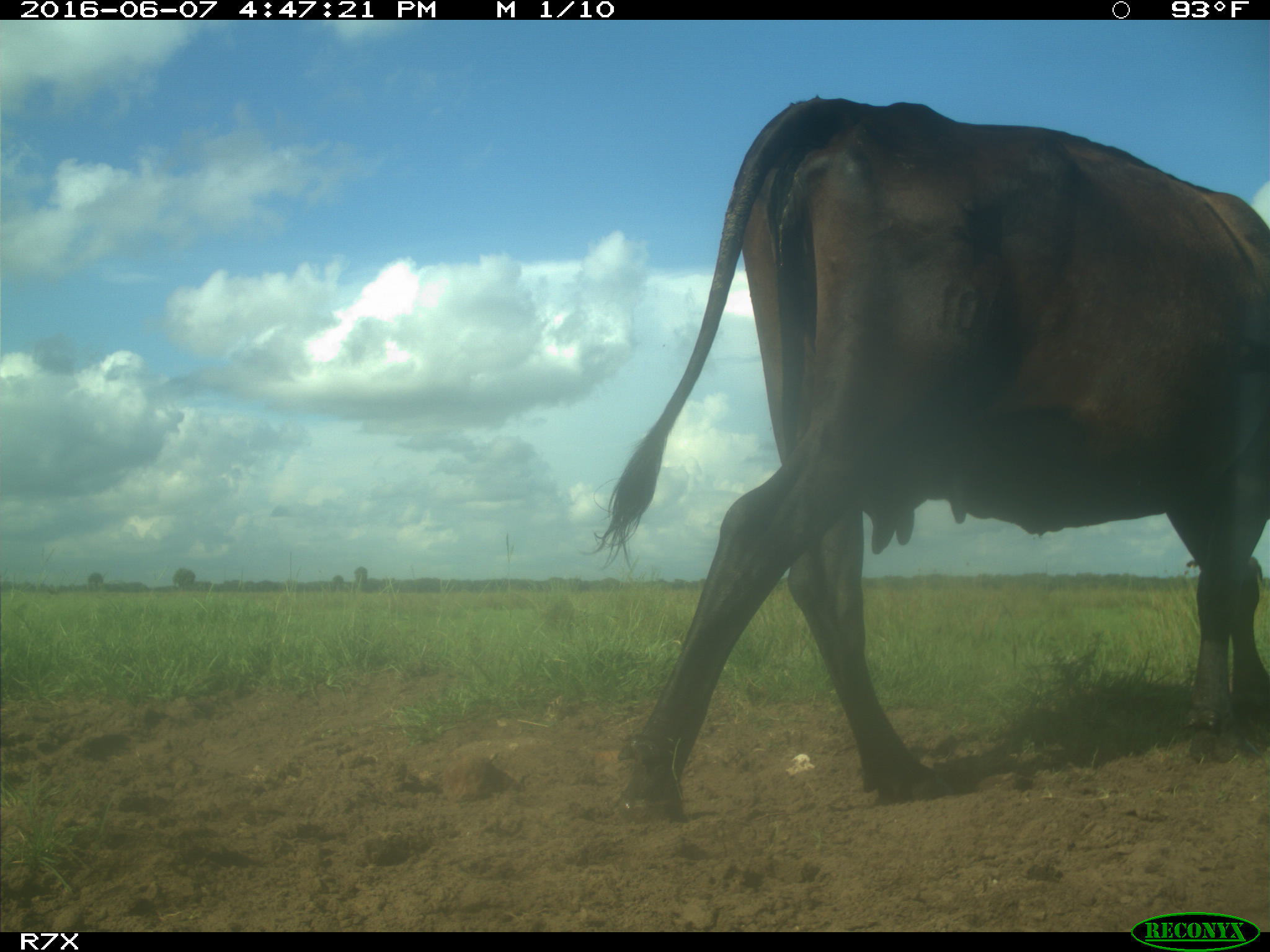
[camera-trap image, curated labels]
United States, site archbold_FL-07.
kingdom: Animalia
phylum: Chordata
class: Mammalia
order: Artiodactyla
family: Bovidae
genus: Bos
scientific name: Bos taurus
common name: domestic cow